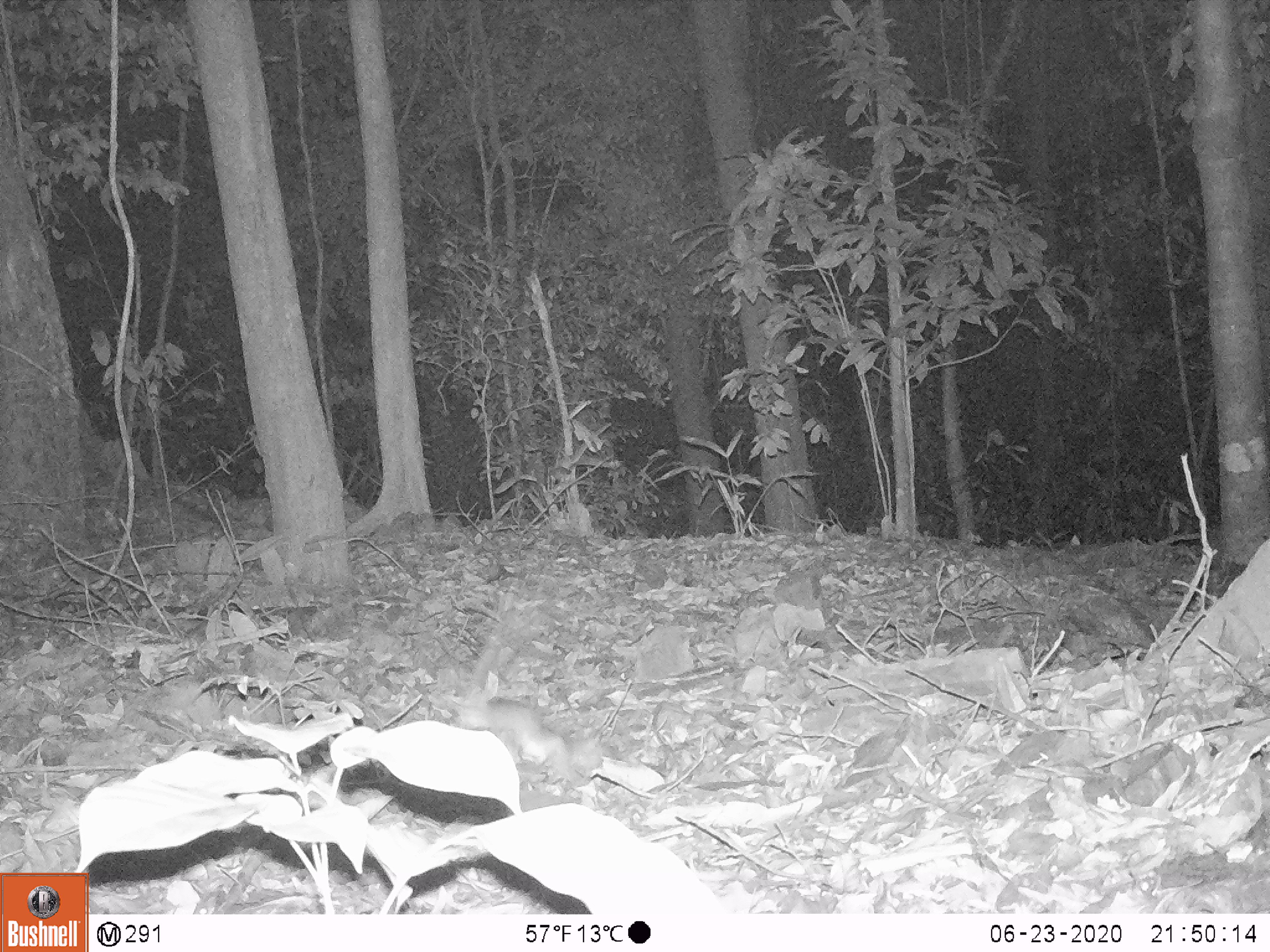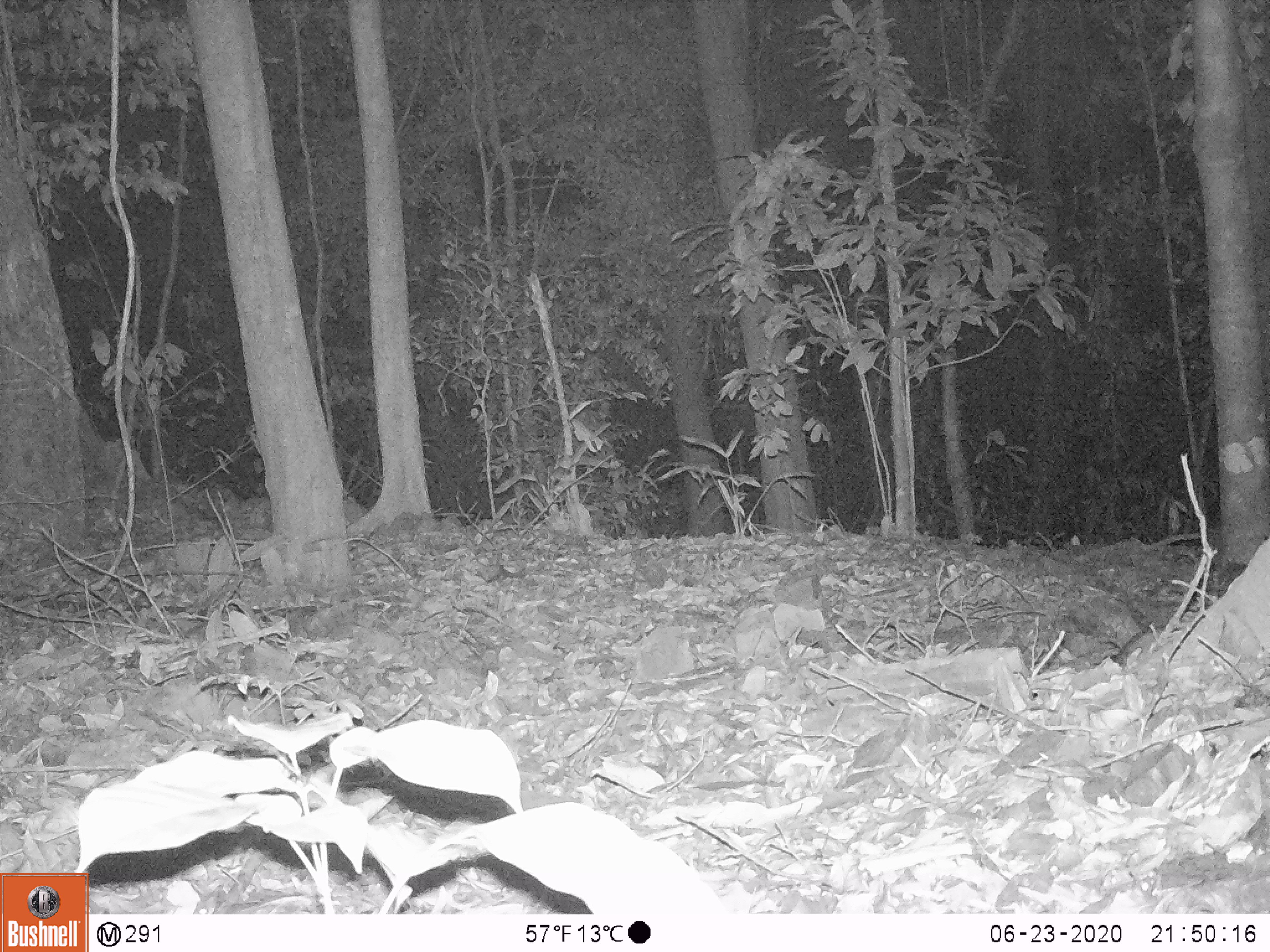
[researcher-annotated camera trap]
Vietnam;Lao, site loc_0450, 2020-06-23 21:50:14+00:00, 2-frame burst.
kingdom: Animalia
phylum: Chordata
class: Mammalia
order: Rodentia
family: Muridae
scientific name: Muridae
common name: old-world mice and rats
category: unidentified murid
Unidentified murid (old-world mice and rats) (Muridae). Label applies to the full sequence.